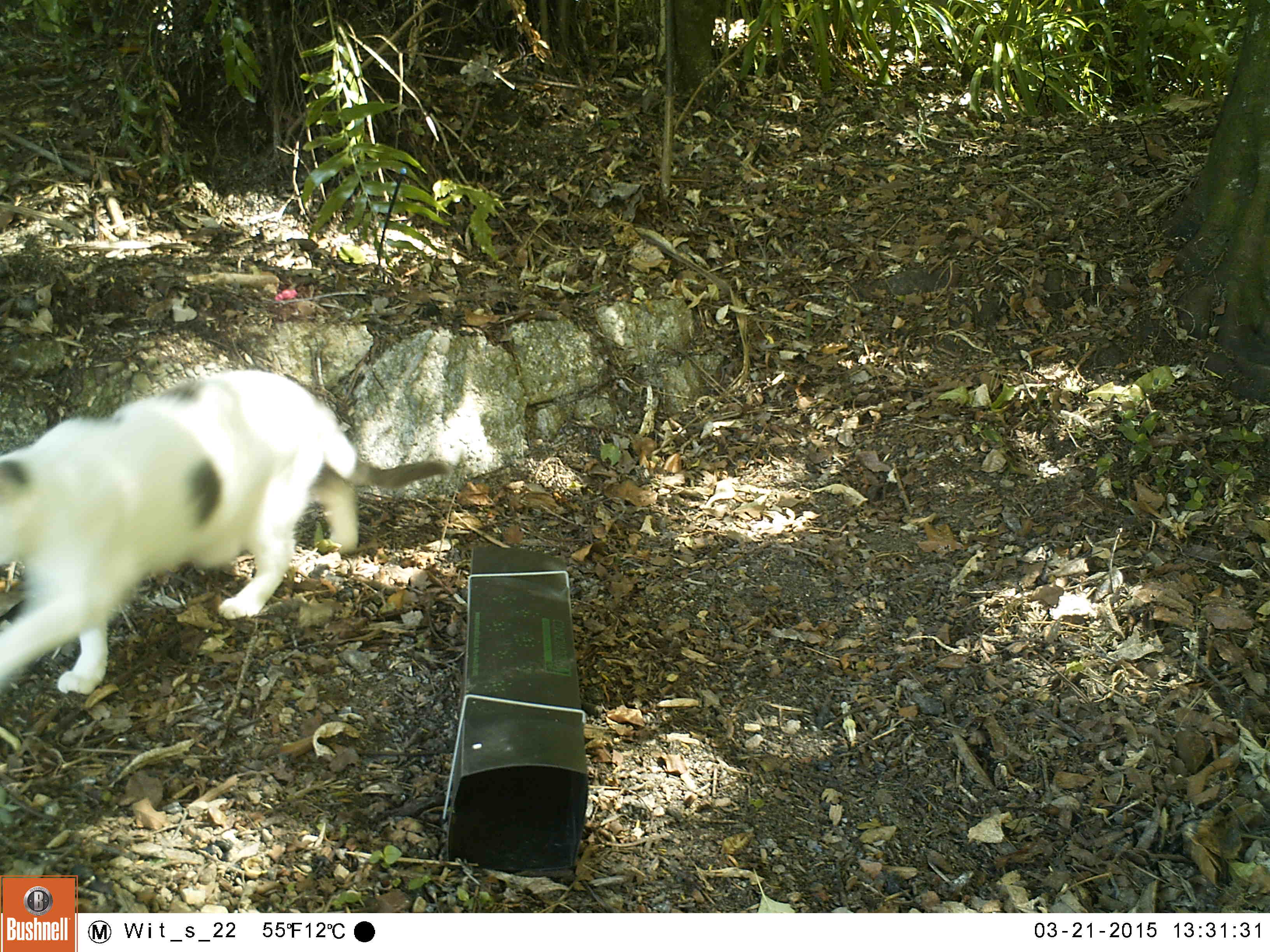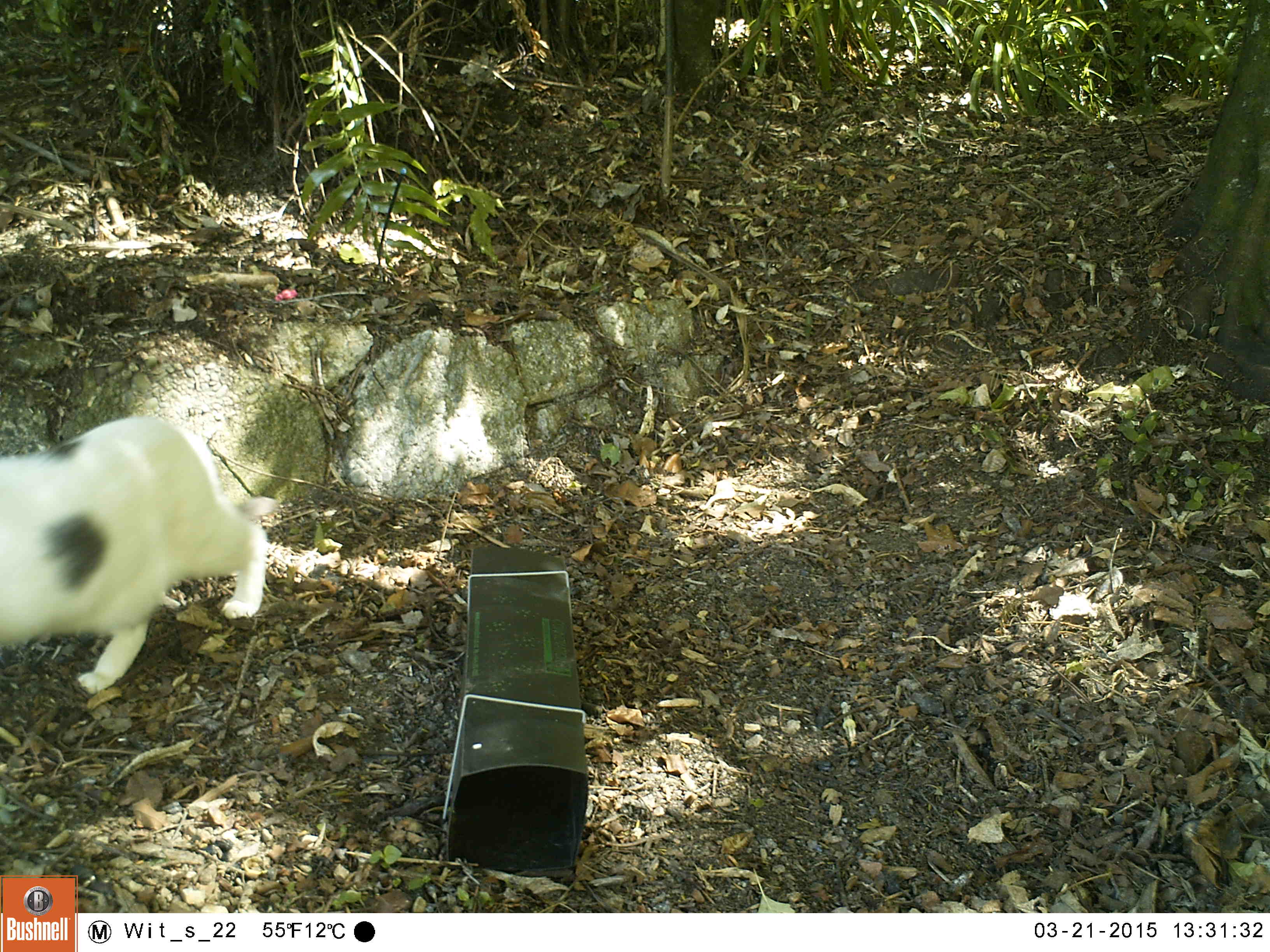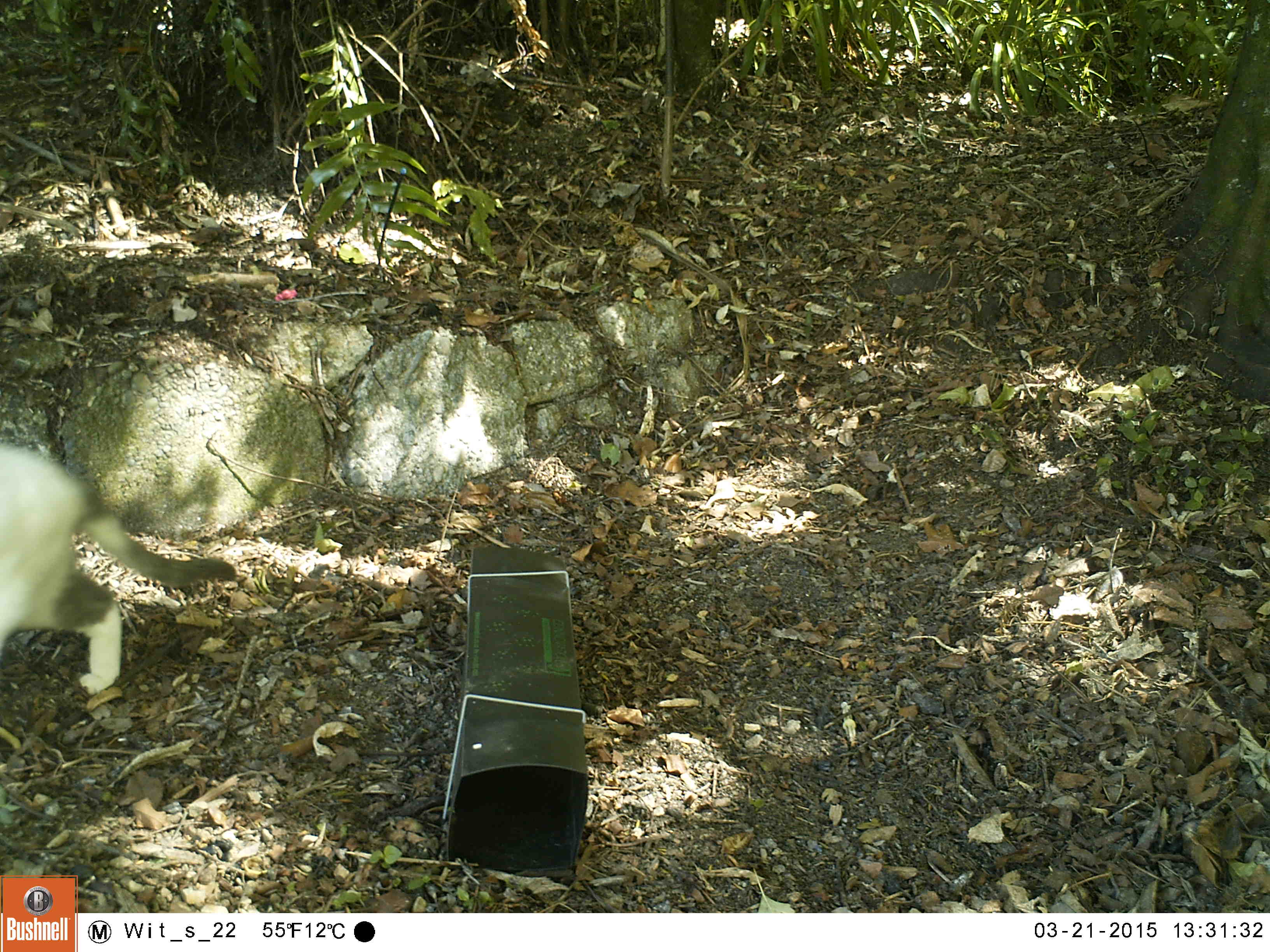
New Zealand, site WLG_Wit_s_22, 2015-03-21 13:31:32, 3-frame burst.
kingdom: Animalia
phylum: Chordata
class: Mammalia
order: Carnivora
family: Felidae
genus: Felis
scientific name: Felis catus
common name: domestic cat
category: cat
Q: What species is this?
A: Cat (domestic cat) (Felis catus).